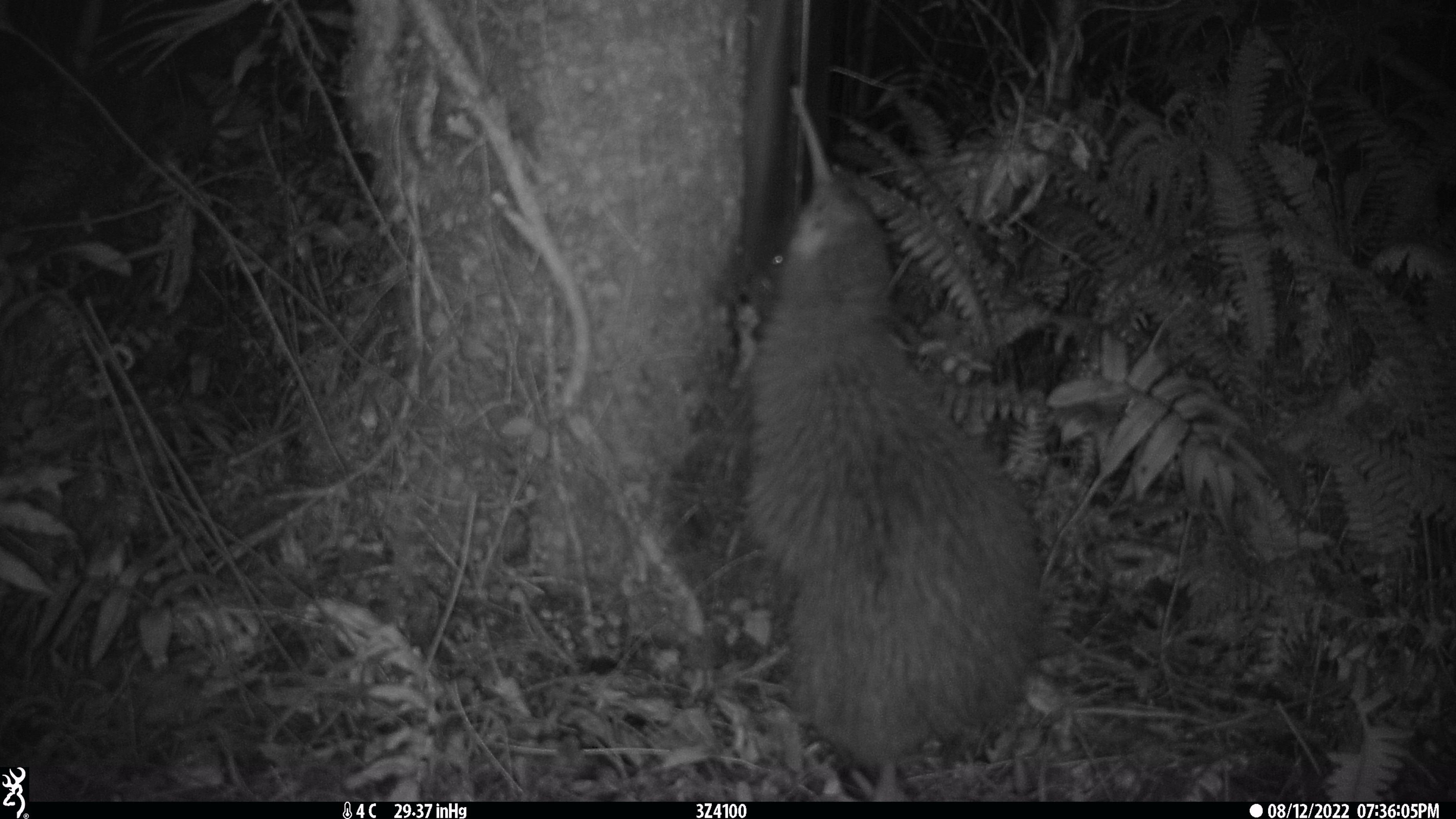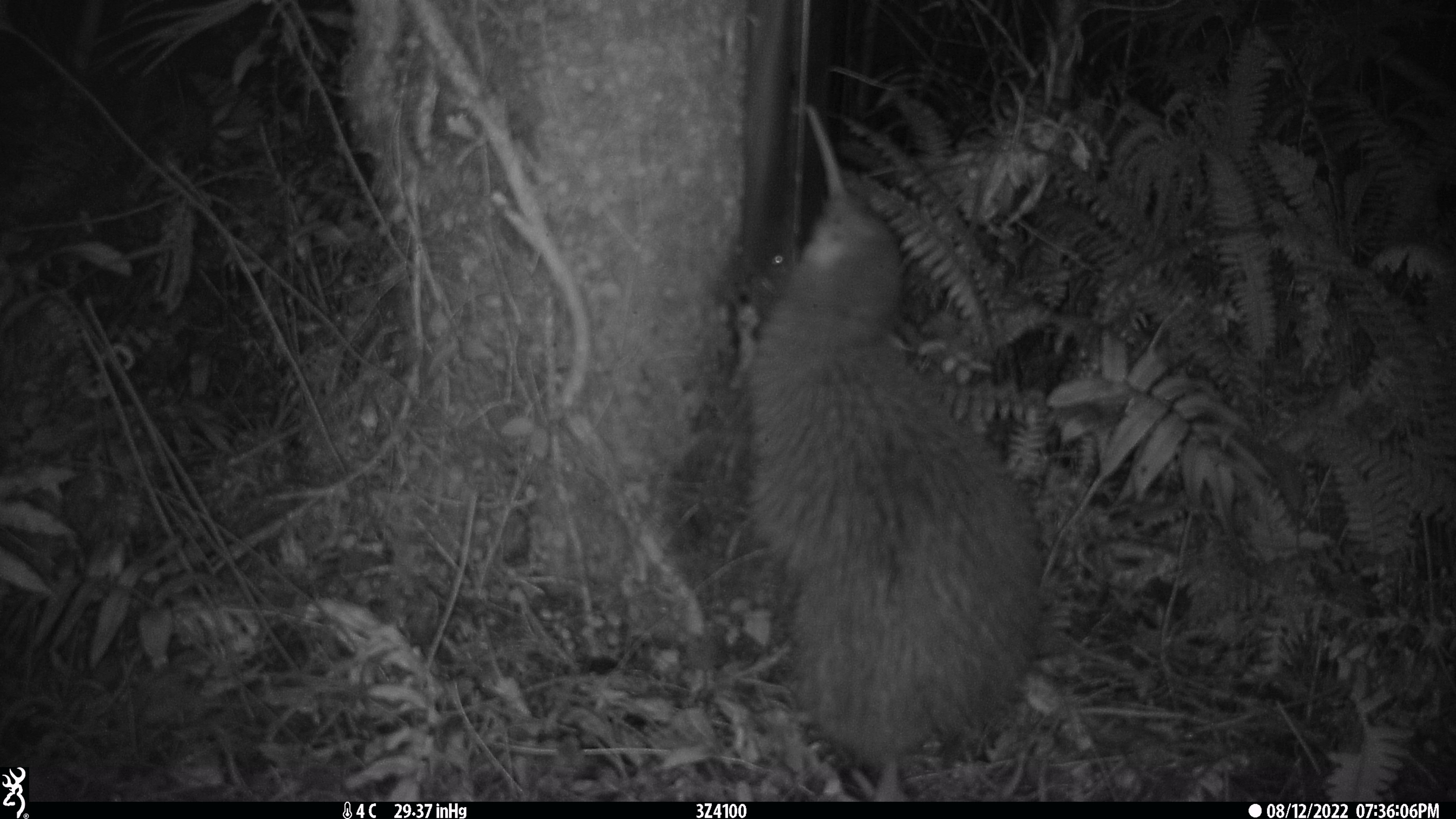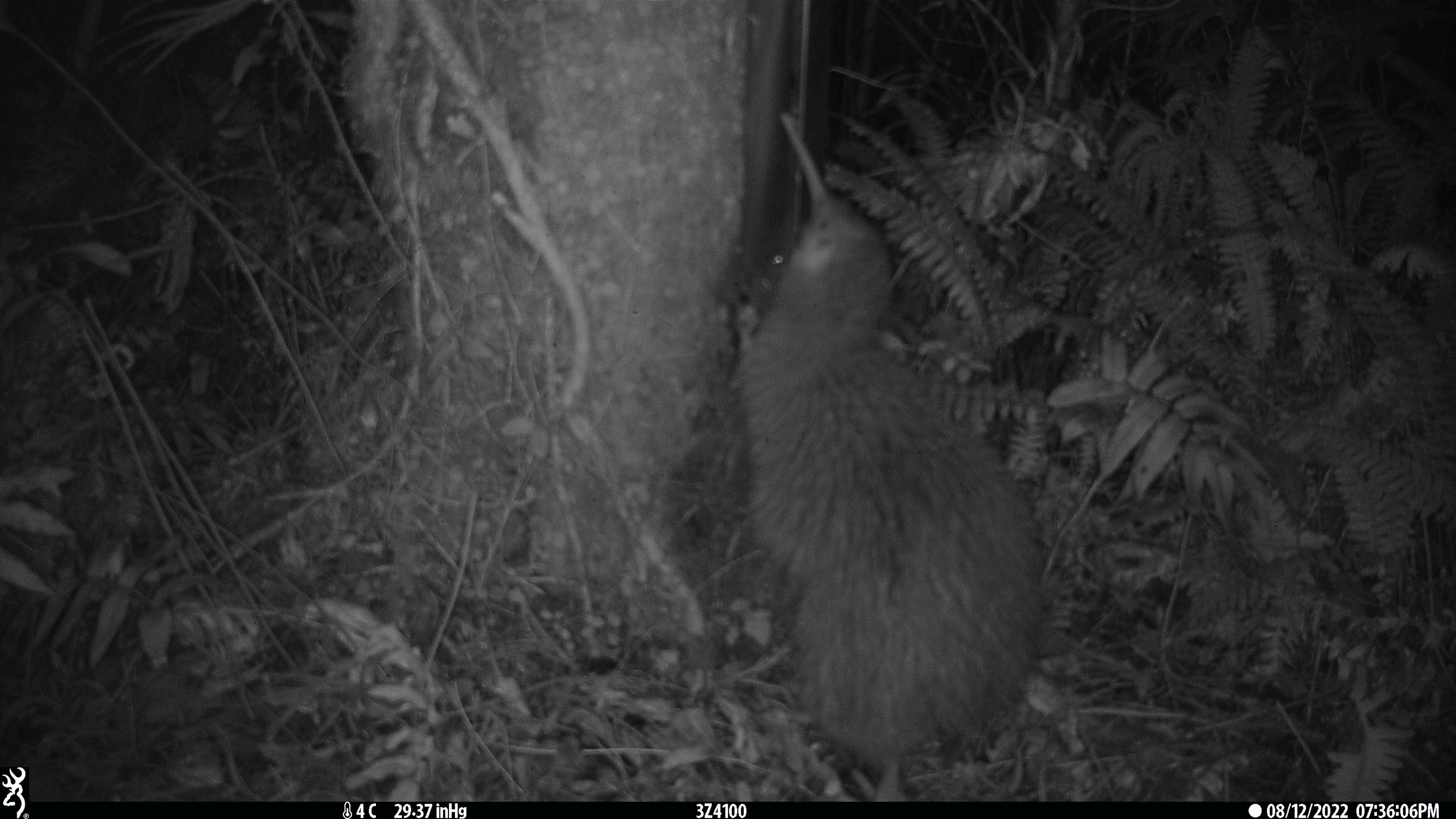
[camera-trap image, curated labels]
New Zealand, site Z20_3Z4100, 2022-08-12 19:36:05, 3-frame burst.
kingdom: Animalia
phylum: Chordata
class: Aves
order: Apterygiformes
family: Apterygidae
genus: Apteryx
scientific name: Apteryx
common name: kiwi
Kiwi (Apteryx).